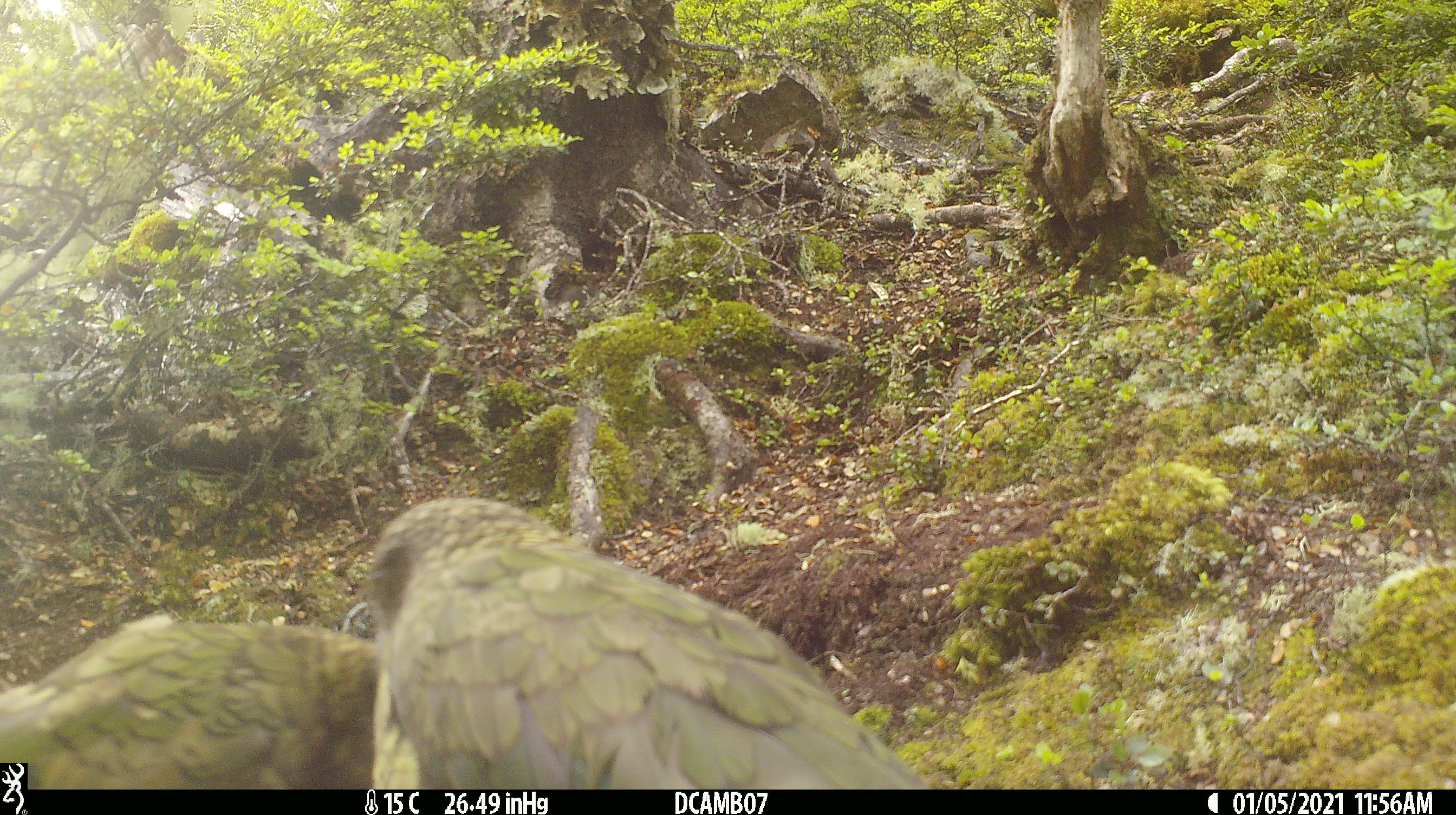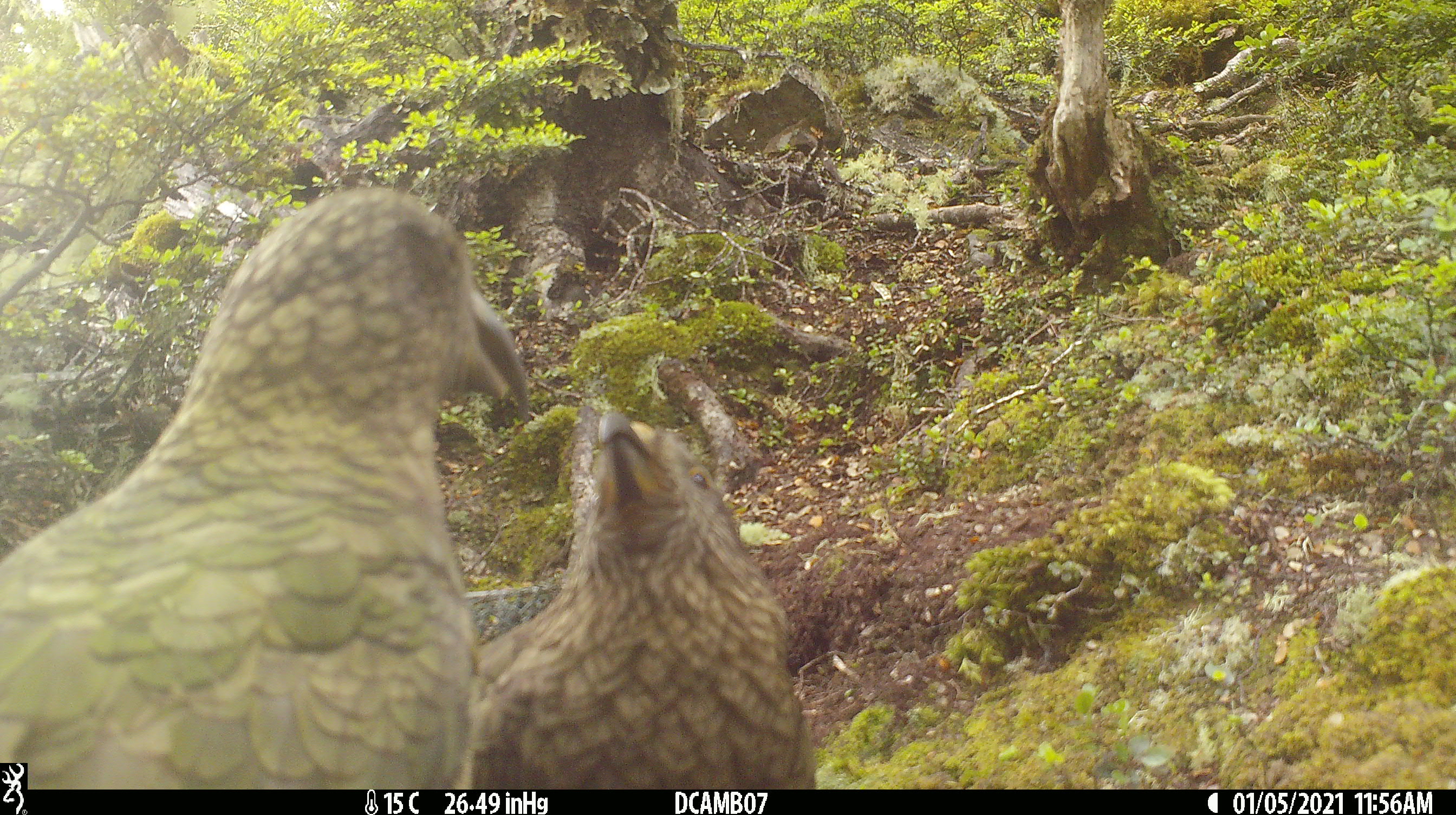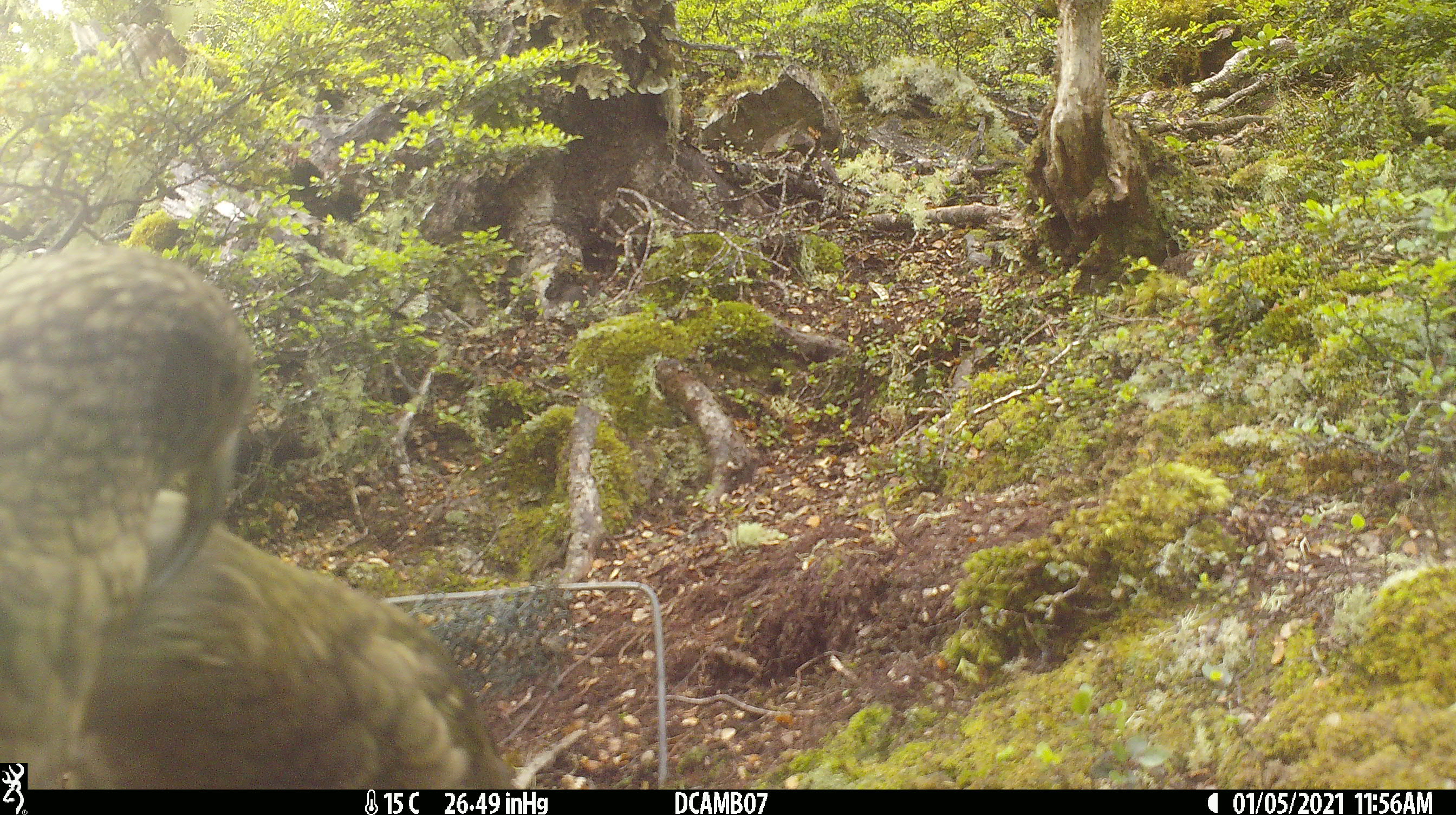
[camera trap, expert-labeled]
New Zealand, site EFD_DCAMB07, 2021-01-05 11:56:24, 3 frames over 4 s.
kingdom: Animalia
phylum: Chordata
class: Aves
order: Psittaciformes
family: Strigopidae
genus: Nestor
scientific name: Nestor notabilis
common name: kea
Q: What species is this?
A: Kea (Nestor notabilis).